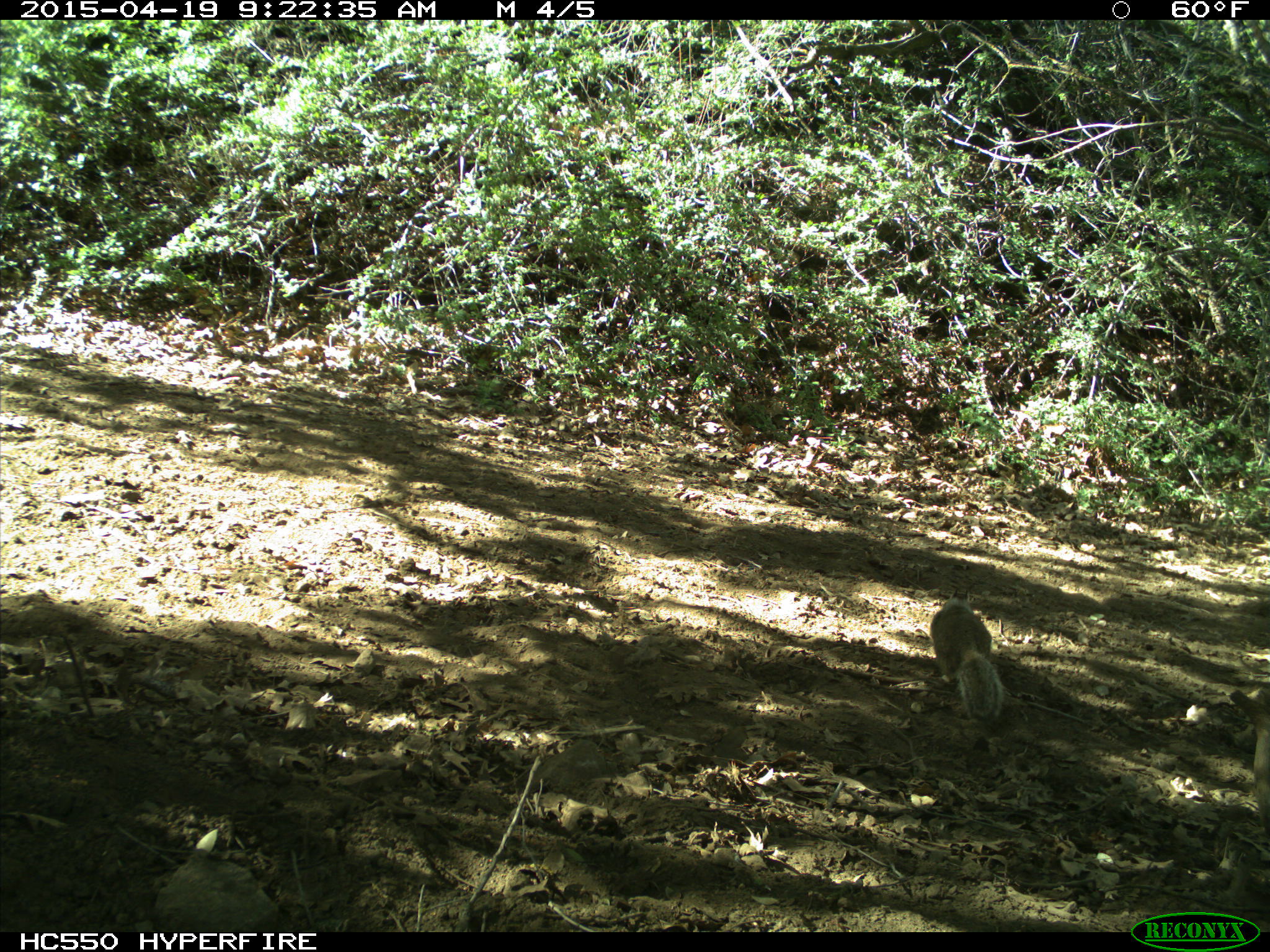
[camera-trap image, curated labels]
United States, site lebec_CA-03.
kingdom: Animalia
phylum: Chordata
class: Mammalia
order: Rodentia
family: Sciuridae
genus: Otospermophilus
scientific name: Otospermophilus beecheyi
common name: california ground squirrel